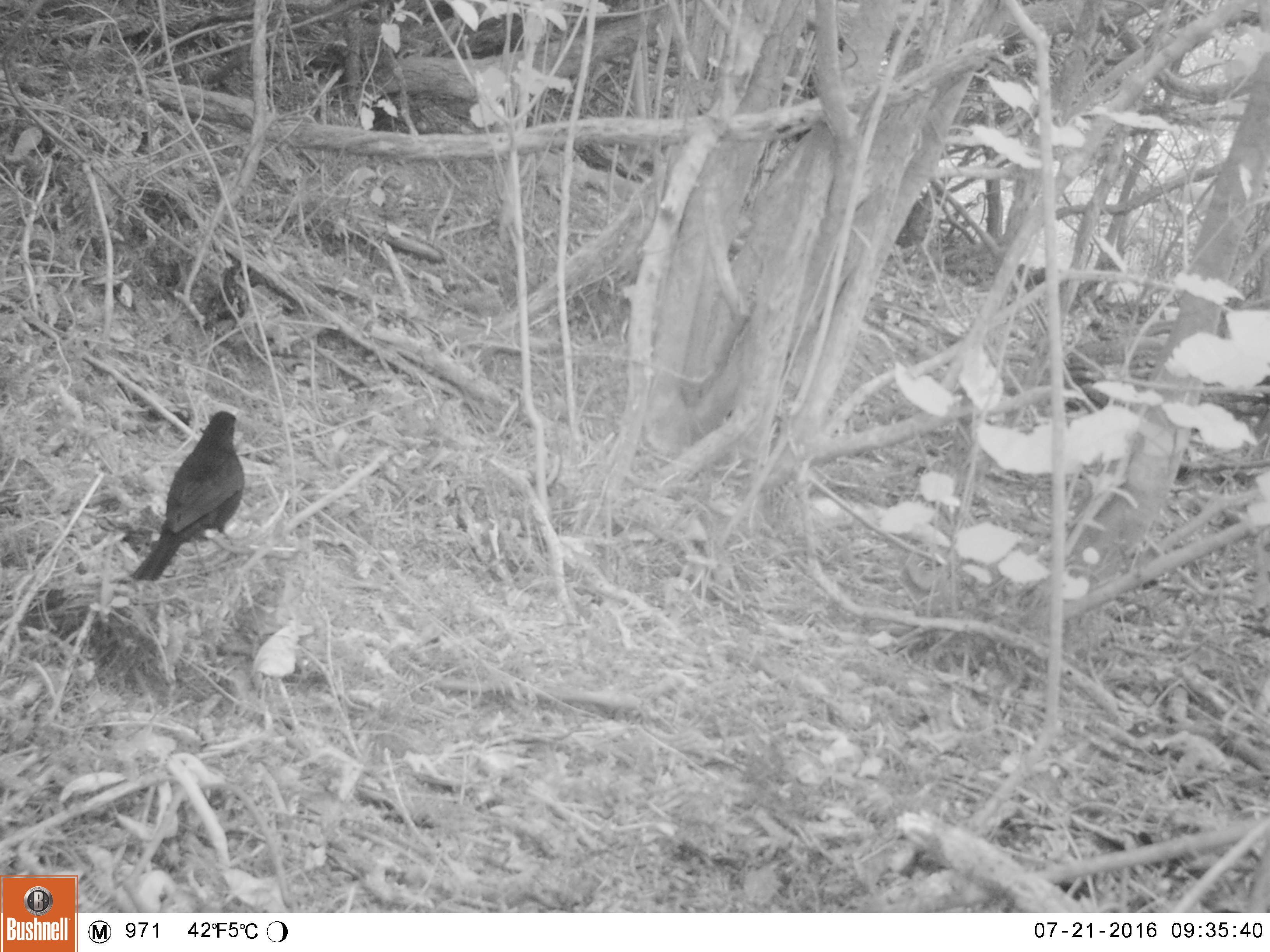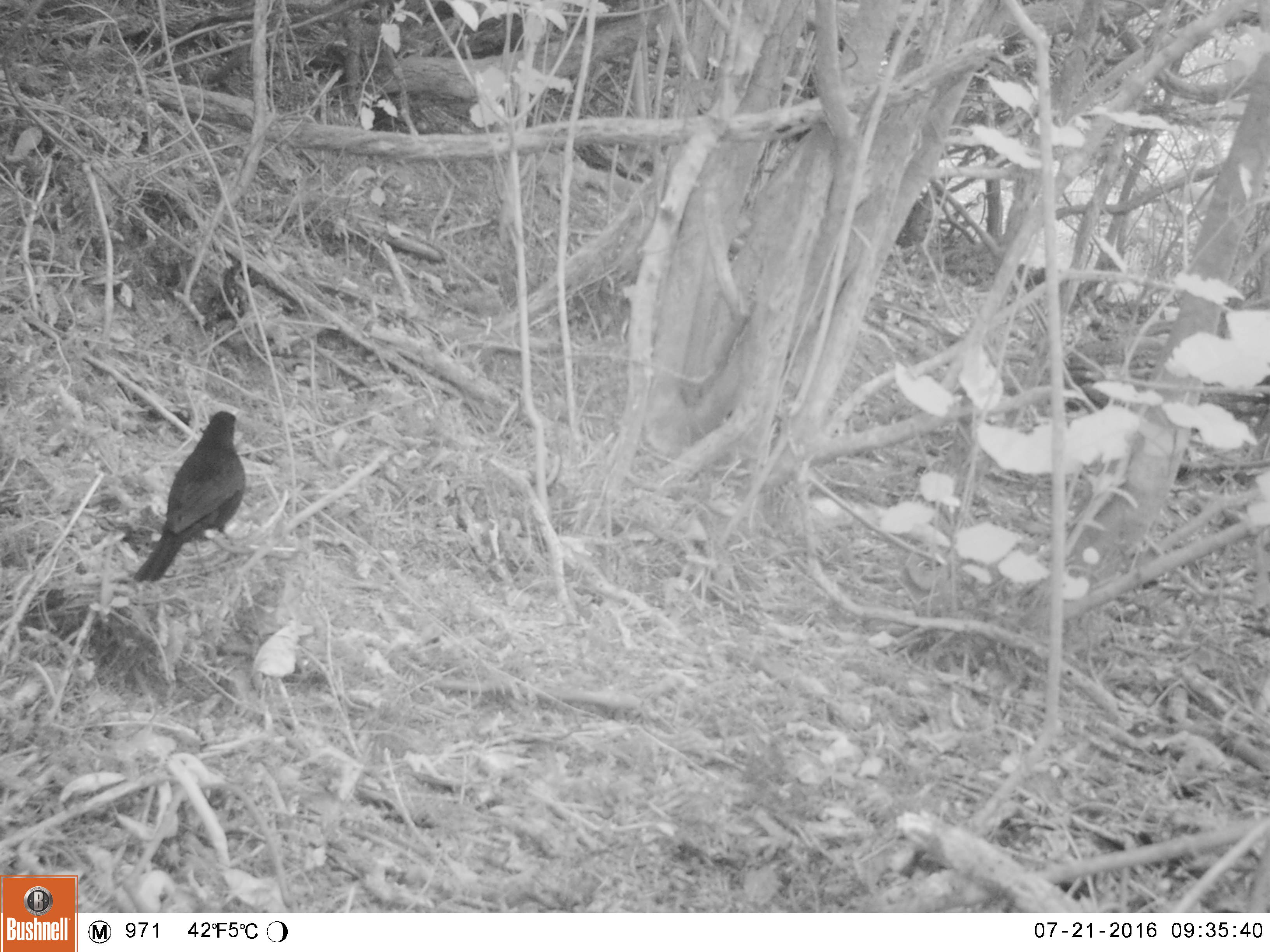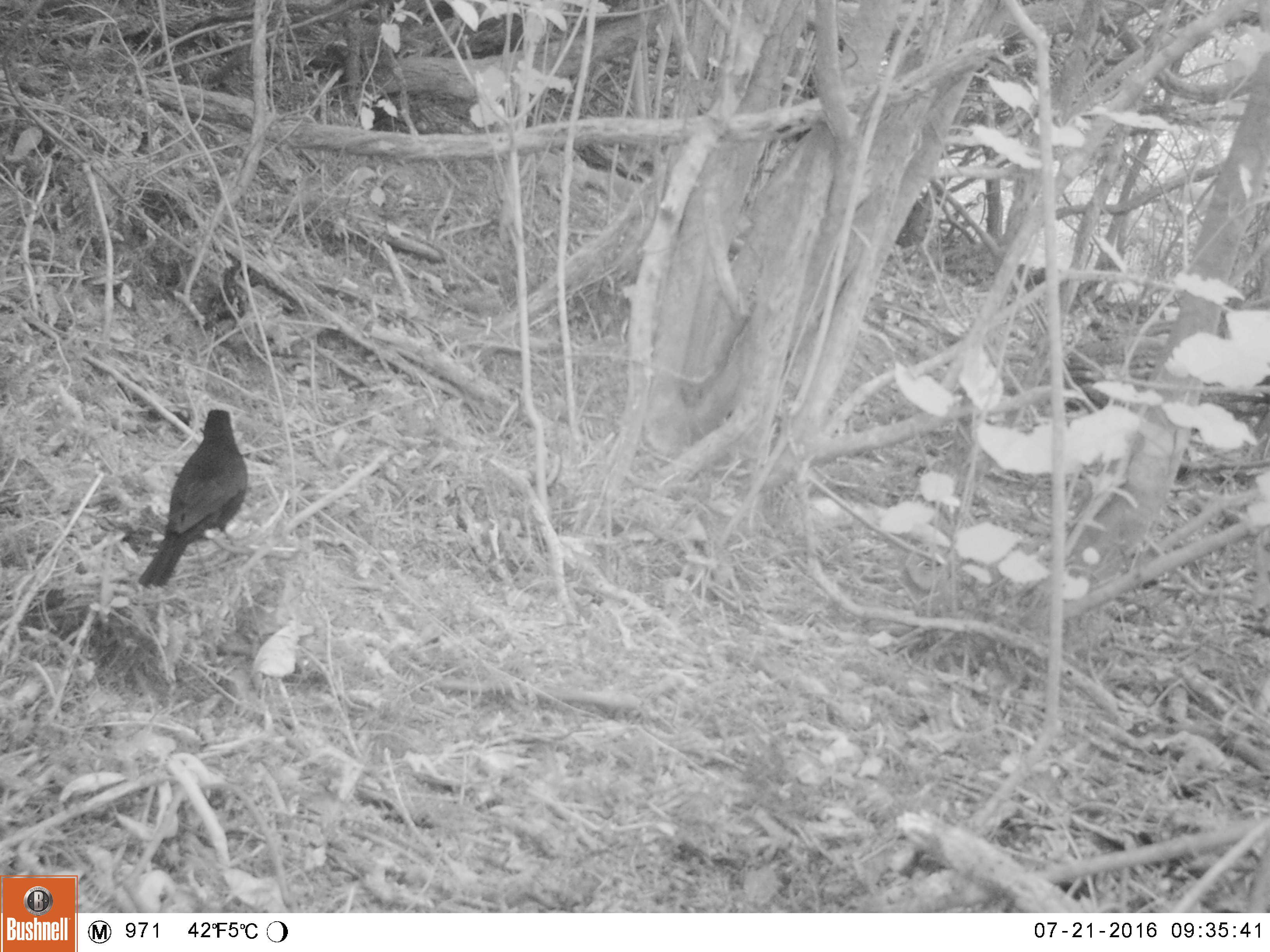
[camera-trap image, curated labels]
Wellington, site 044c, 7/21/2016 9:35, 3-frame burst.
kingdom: Animalia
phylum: Chordata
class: Aves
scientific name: Aves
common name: bird